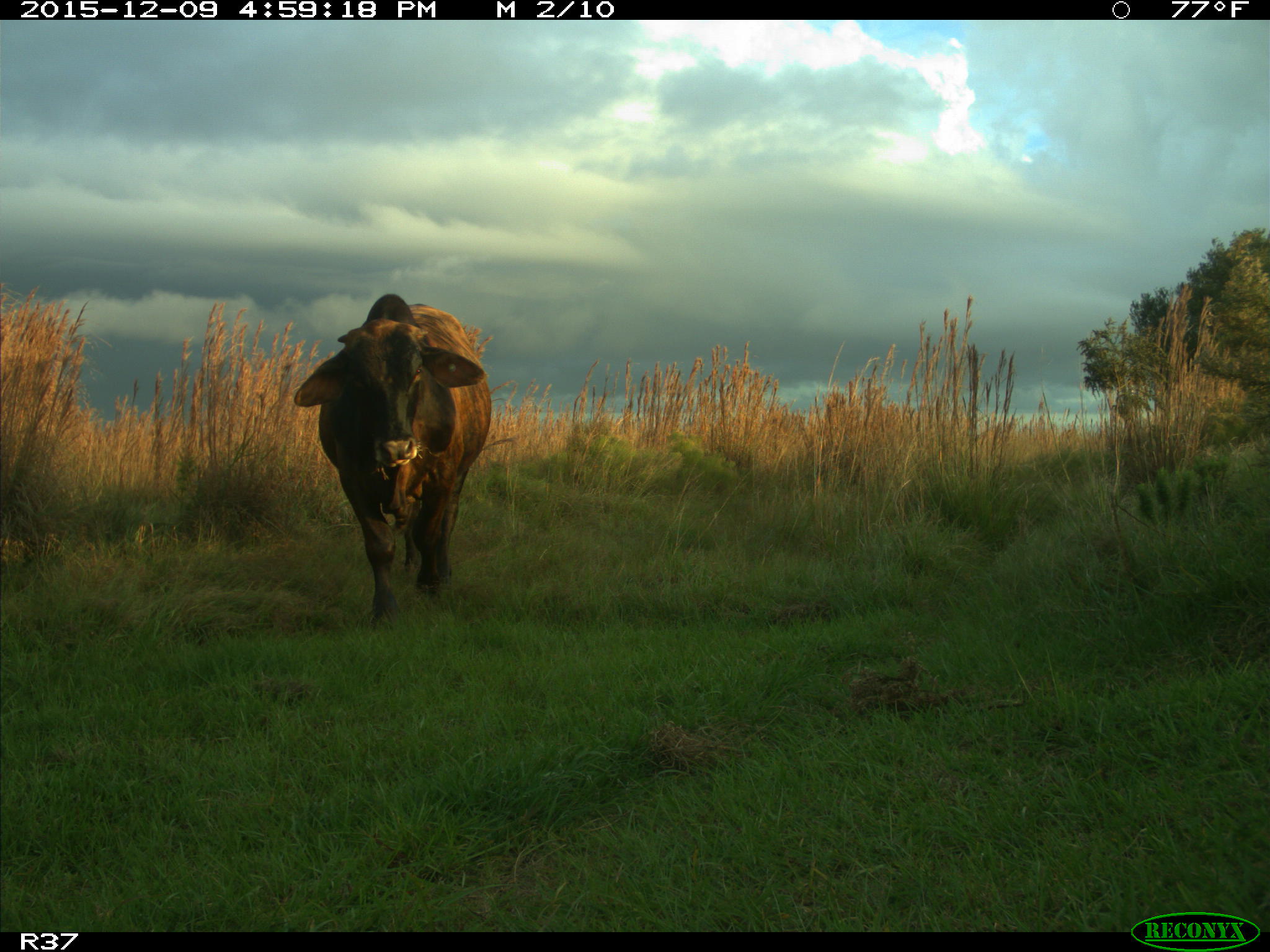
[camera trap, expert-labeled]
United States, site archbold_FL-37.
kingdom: Animalia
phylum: Chordata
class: Mammalia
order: Artiodactyla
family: Bovidae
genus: Bos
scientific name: Bos taurus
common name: domestic cow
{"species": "Bos taurus (domestic cow)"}